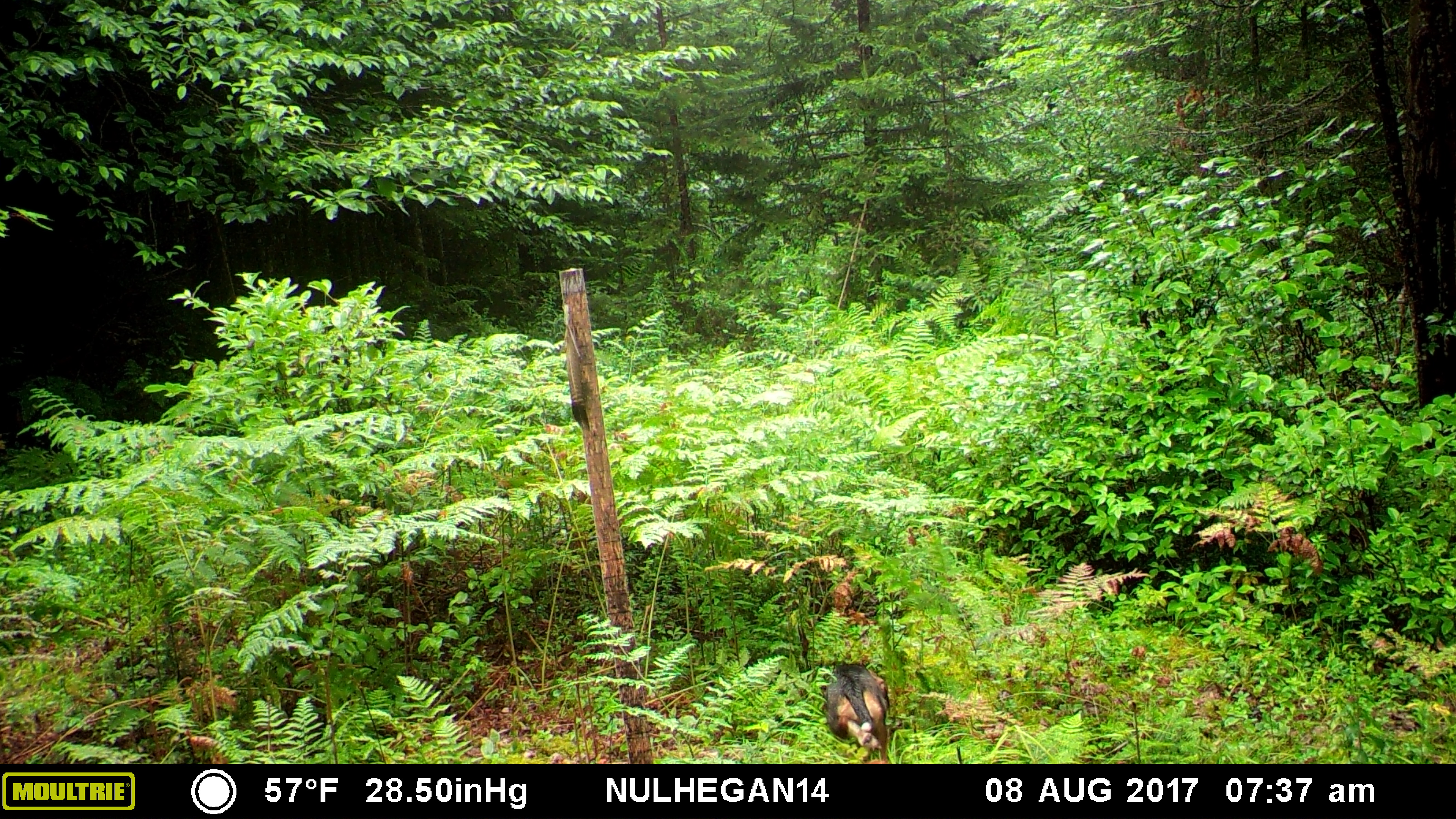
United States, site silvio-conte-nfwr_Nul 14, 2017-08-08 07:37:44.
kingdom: Animalia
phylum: Chordata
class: Mammalia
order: Carnivora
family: Canidae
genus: Canis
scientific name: Canis familiaris familiaris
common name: domestic dog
Domestic dog (Canis familiaris familiaris).